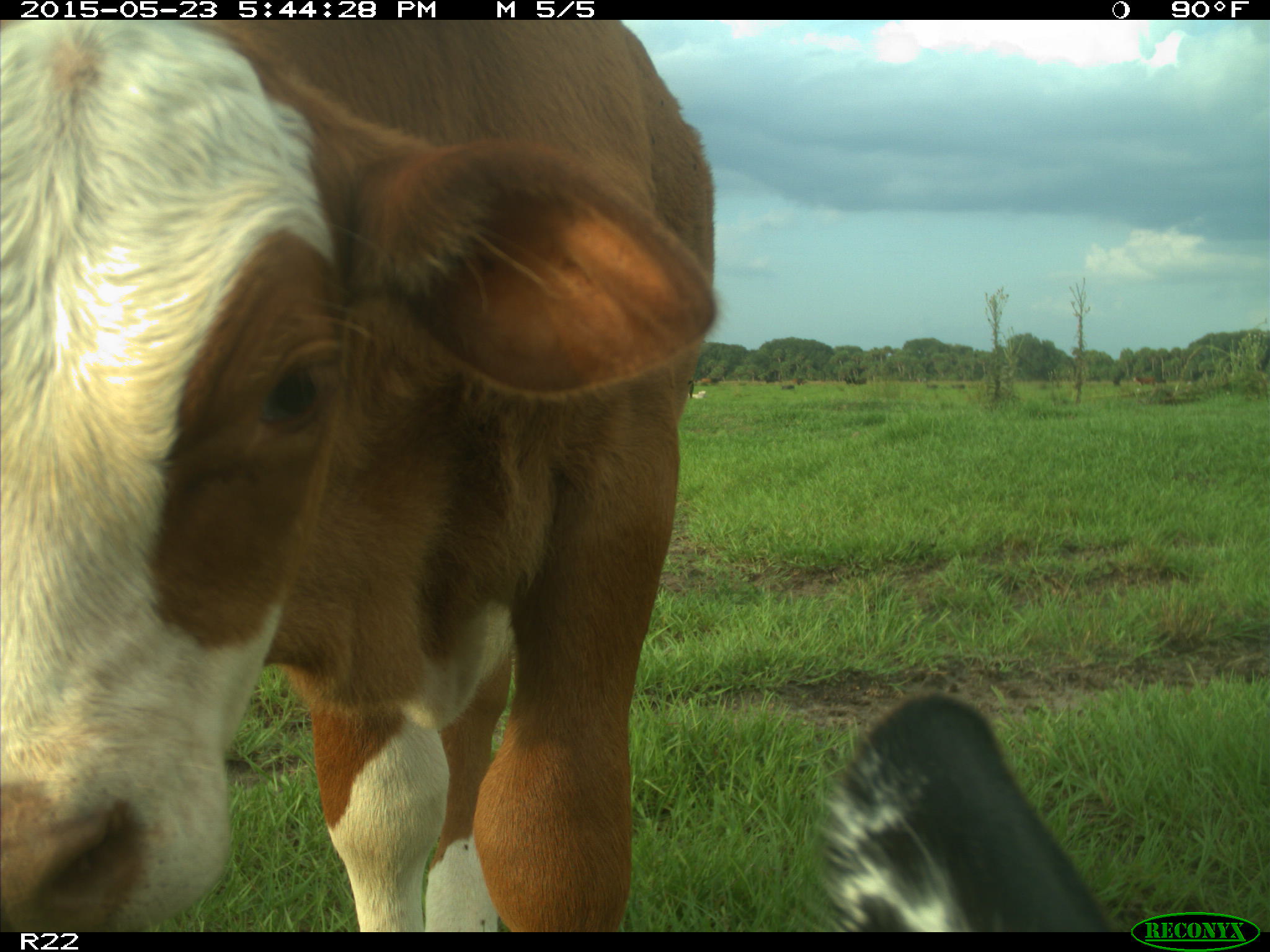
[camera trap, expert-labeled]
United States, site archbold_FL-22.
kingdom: Animalia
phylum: Chordata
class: Mammalia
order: Artiodactyla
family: Bovidae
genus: Bos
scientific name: Bos taurus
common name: domestic cow